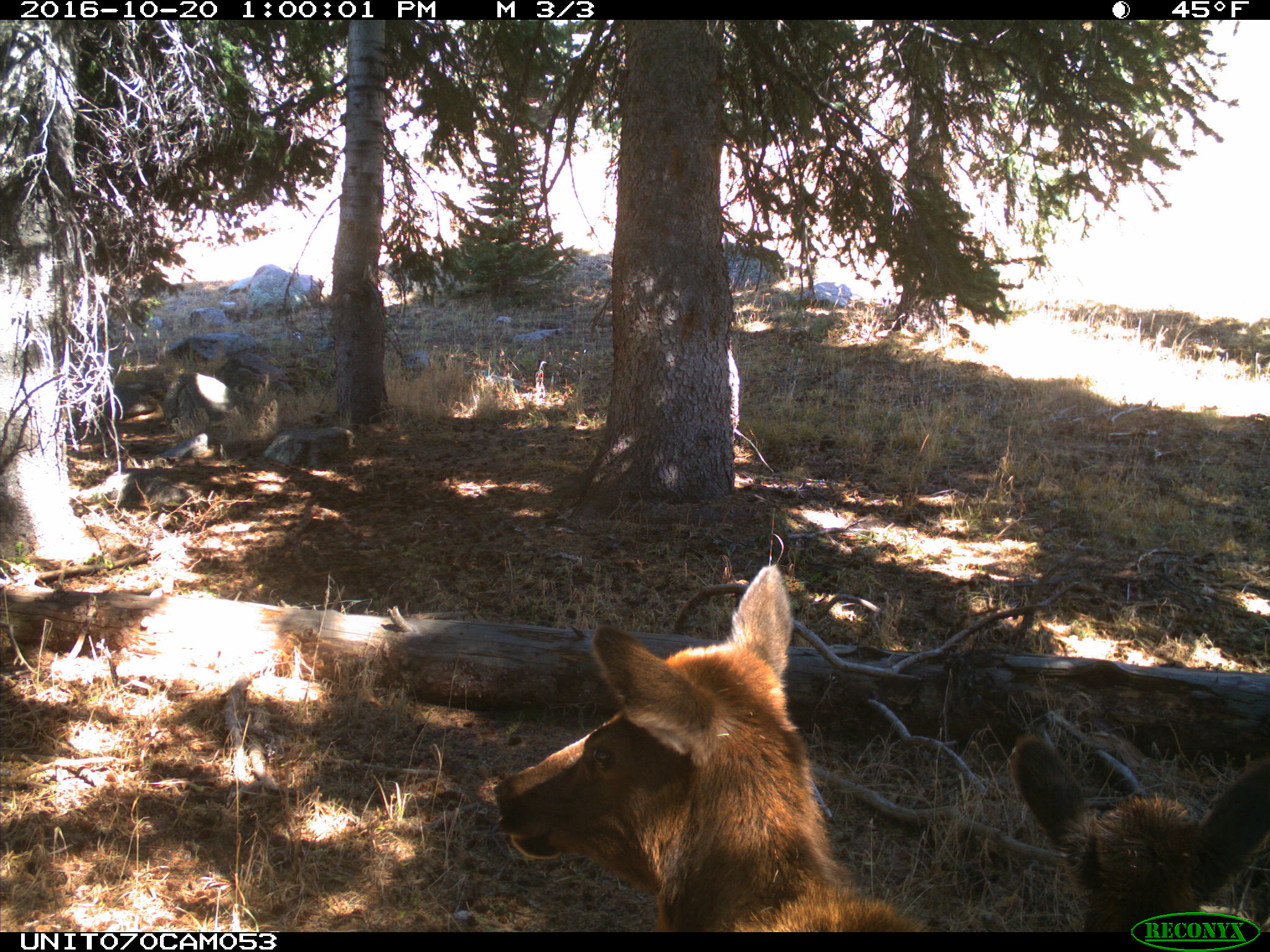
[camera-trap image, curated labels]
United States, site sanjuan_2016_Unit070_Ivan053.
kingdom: Animalia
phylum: Chordata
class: Mammalia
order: Artiodactyla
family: Cervidae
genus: Cervus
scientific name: Cervus elaphus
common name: red deer